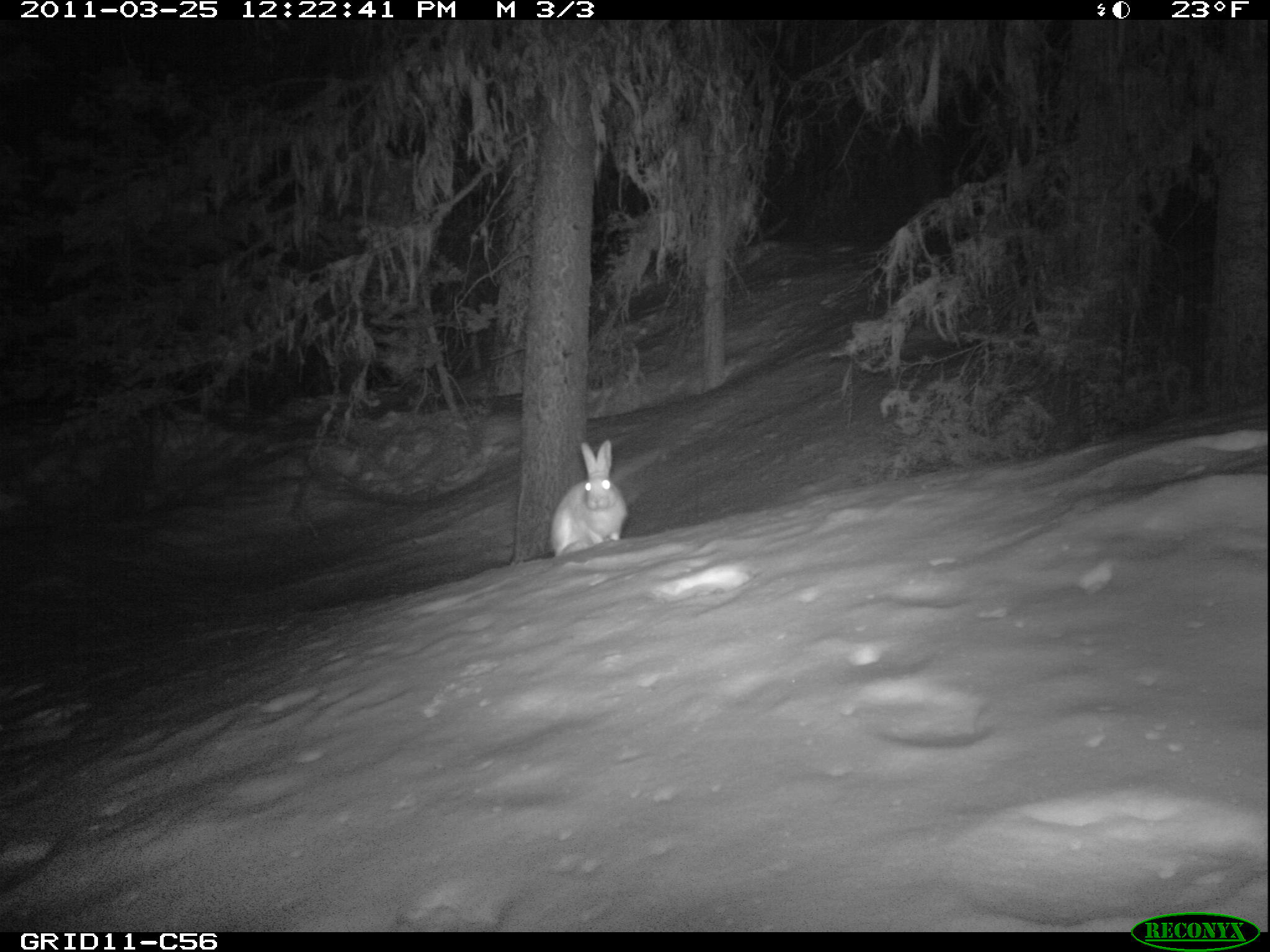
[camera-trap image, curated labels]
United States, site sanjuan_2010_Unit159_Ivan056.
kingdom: Animalia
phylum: Chordata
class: Mammalia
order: Lagomorpha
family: Leporidae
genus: Lepus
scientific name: Lepus americanus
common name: snowshoe hare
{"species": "Lepus americanus (snowshoe hare)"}